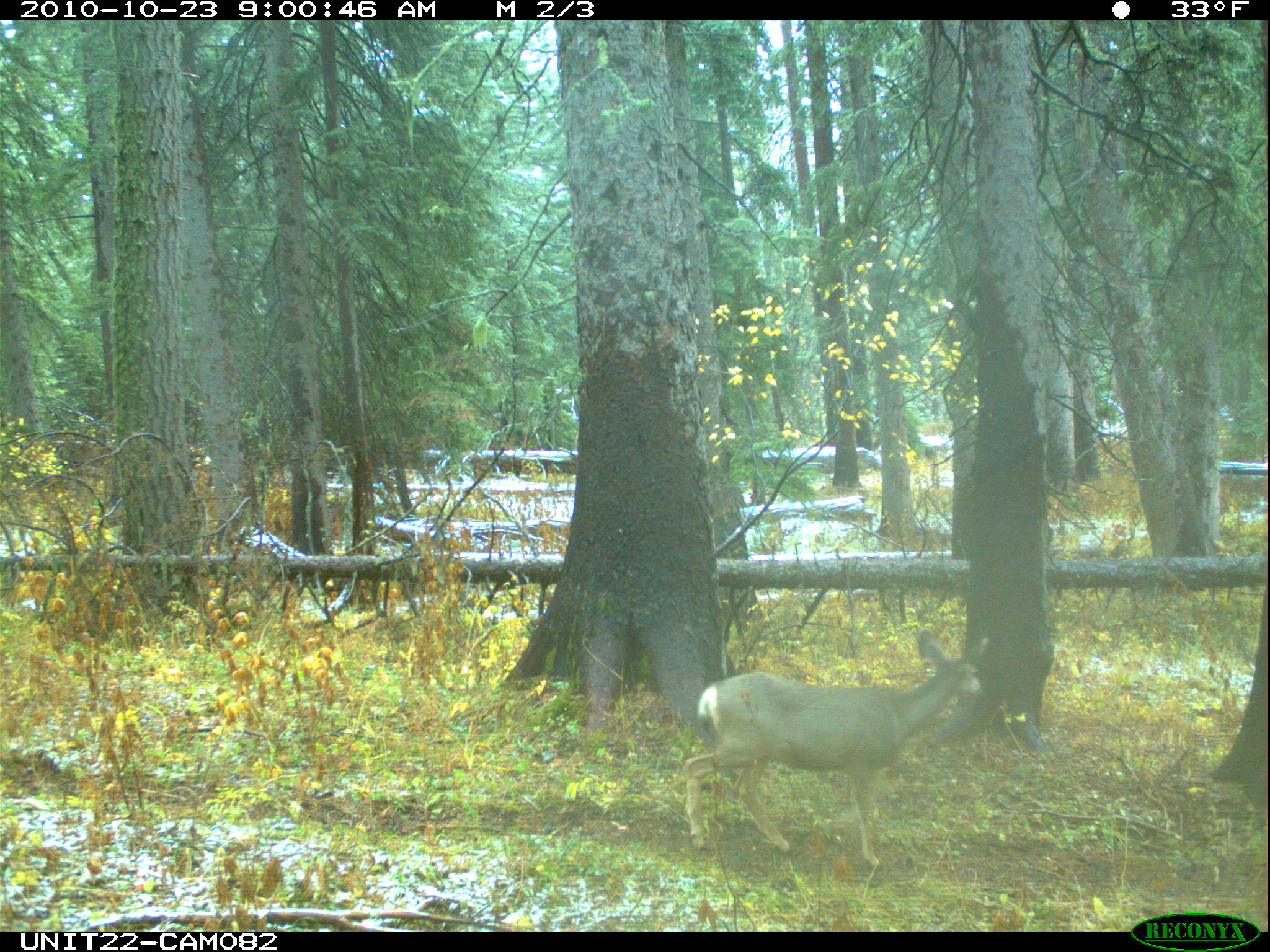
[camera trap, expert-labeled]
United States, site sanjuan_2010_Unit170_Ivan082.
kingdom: Animalia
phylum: Chordata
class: Mammalia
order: Artiodactyla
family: Cervidae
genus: Odocoileus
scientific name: Odocoileus hemionus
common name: mule deer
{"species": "Odocoileus hemionus (mule deer)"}